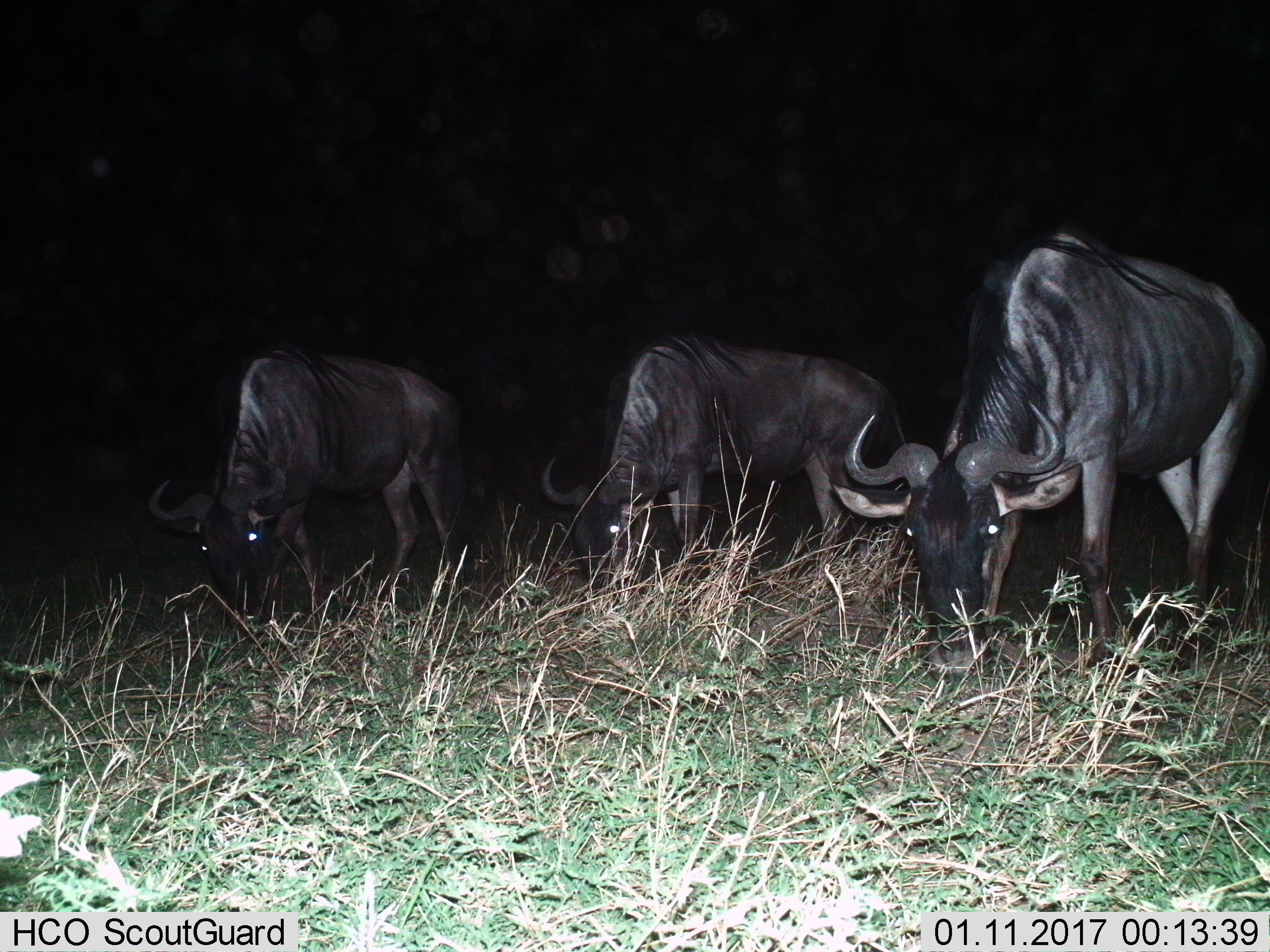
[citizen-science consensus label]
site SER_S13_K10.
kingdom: Animalia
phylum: Chordata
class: Mammalia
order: Artiodactyla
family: Bovidae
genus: Connochaetes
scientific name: Connochaetes taurinus taurinus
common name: blue wildebeest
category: wildebeestblue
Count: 3.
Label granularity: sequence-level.